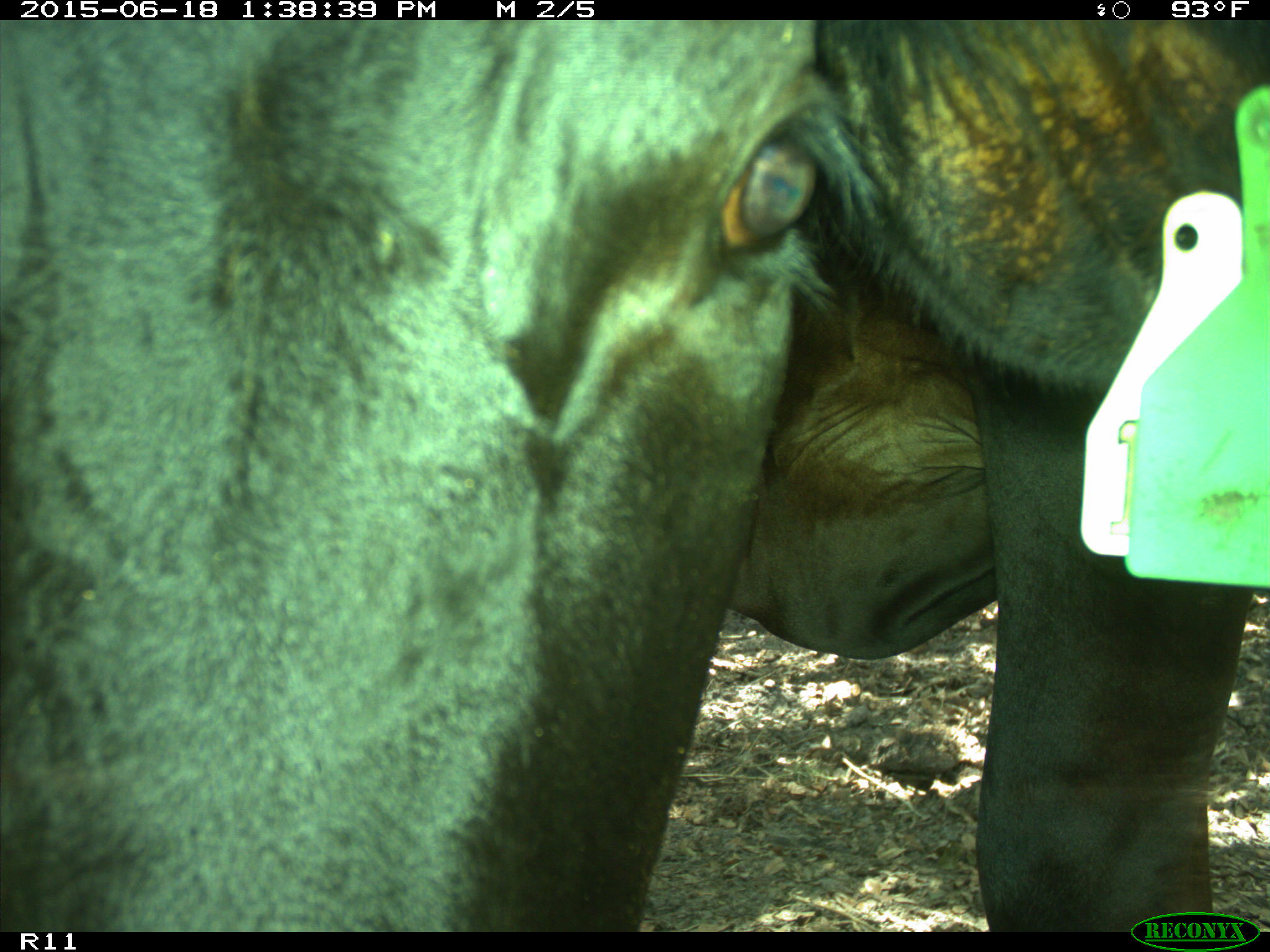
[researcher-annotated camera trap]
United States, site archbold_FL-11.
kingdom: Animalia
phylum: Chordata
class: Mammalia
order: Artiodactyla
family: Bovidae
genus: Bos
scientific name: Bos taurus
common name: domestic cow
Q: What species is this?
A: Bos taurus (domestic cow).